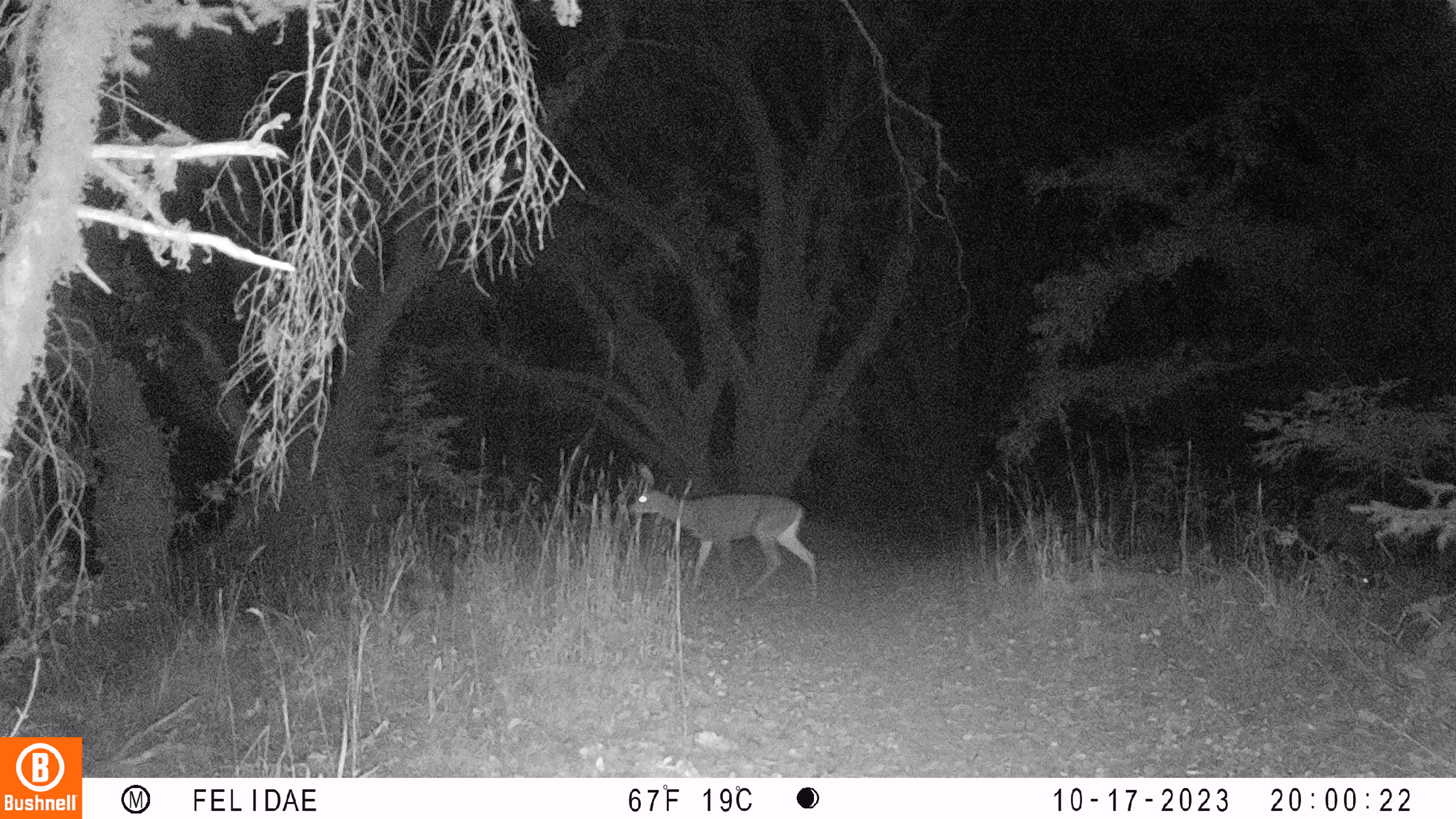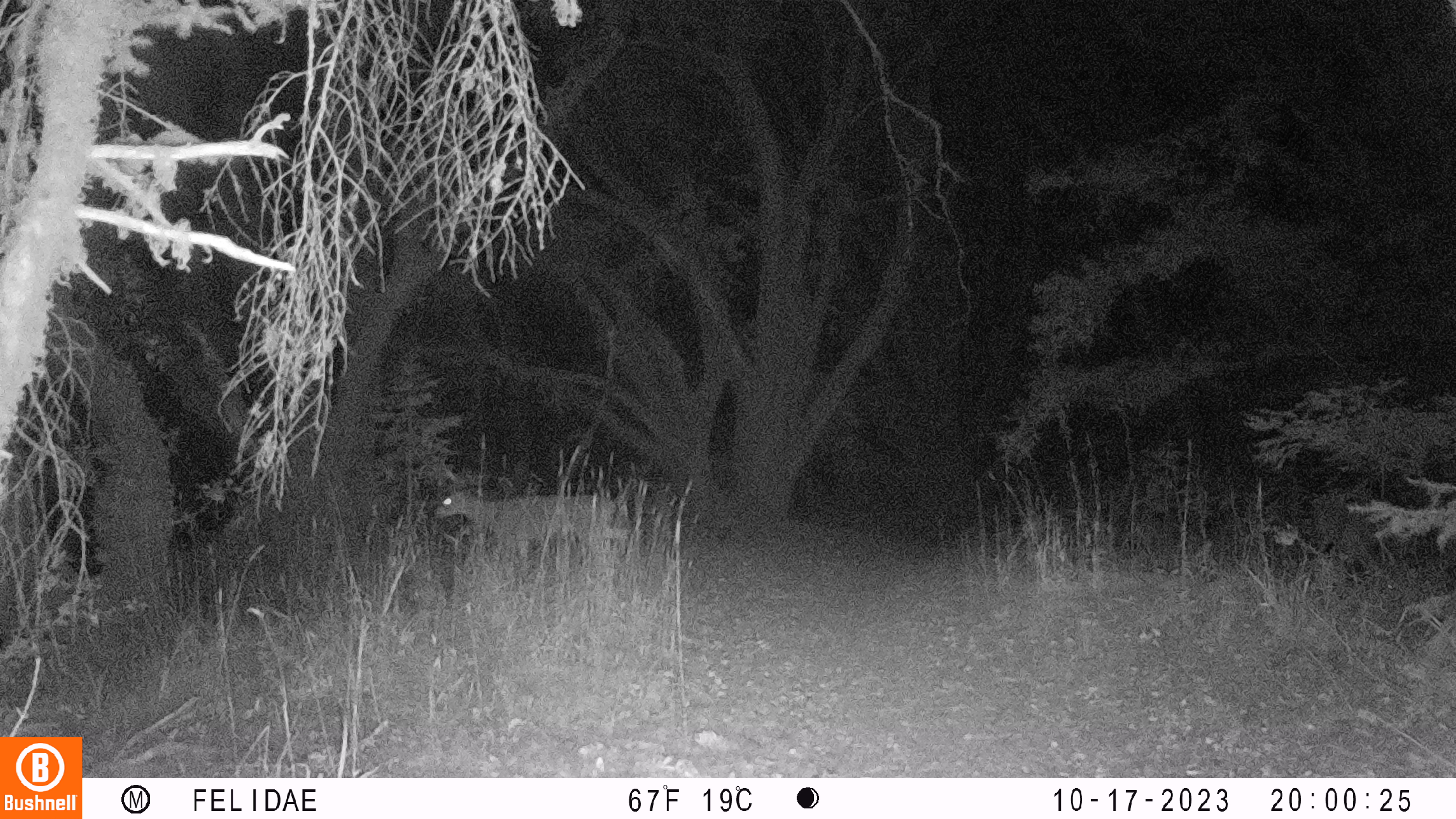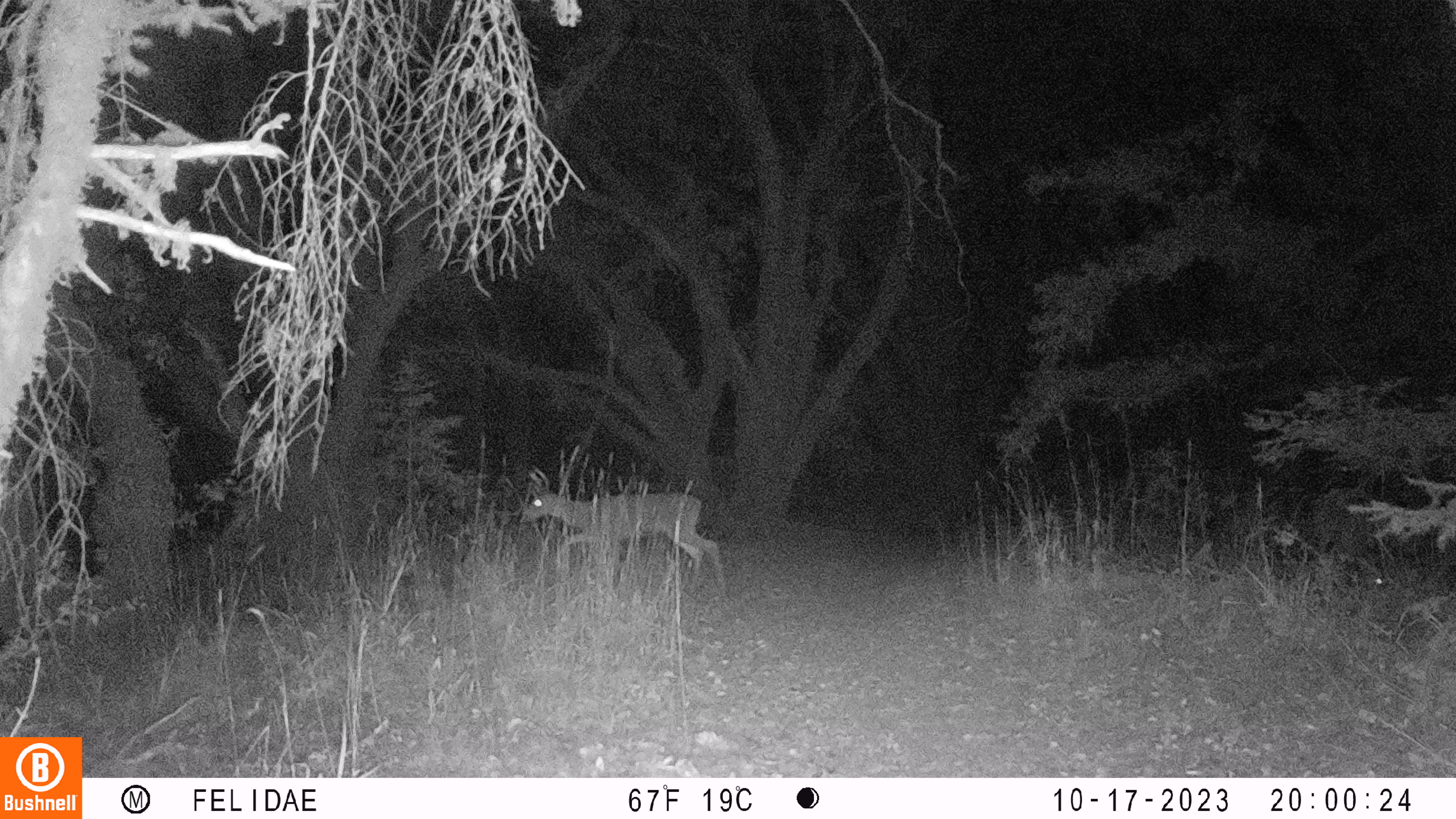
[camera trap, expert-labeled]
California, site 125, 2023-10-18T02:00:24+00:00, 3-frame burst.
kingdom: Animalia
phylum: Chordata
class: Mammalia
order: Artiodactyla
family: Cervidae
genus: Odocoileus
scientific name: Odocoileus hemionus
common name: mule deer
Mule deer (Odocoileus hemionus).